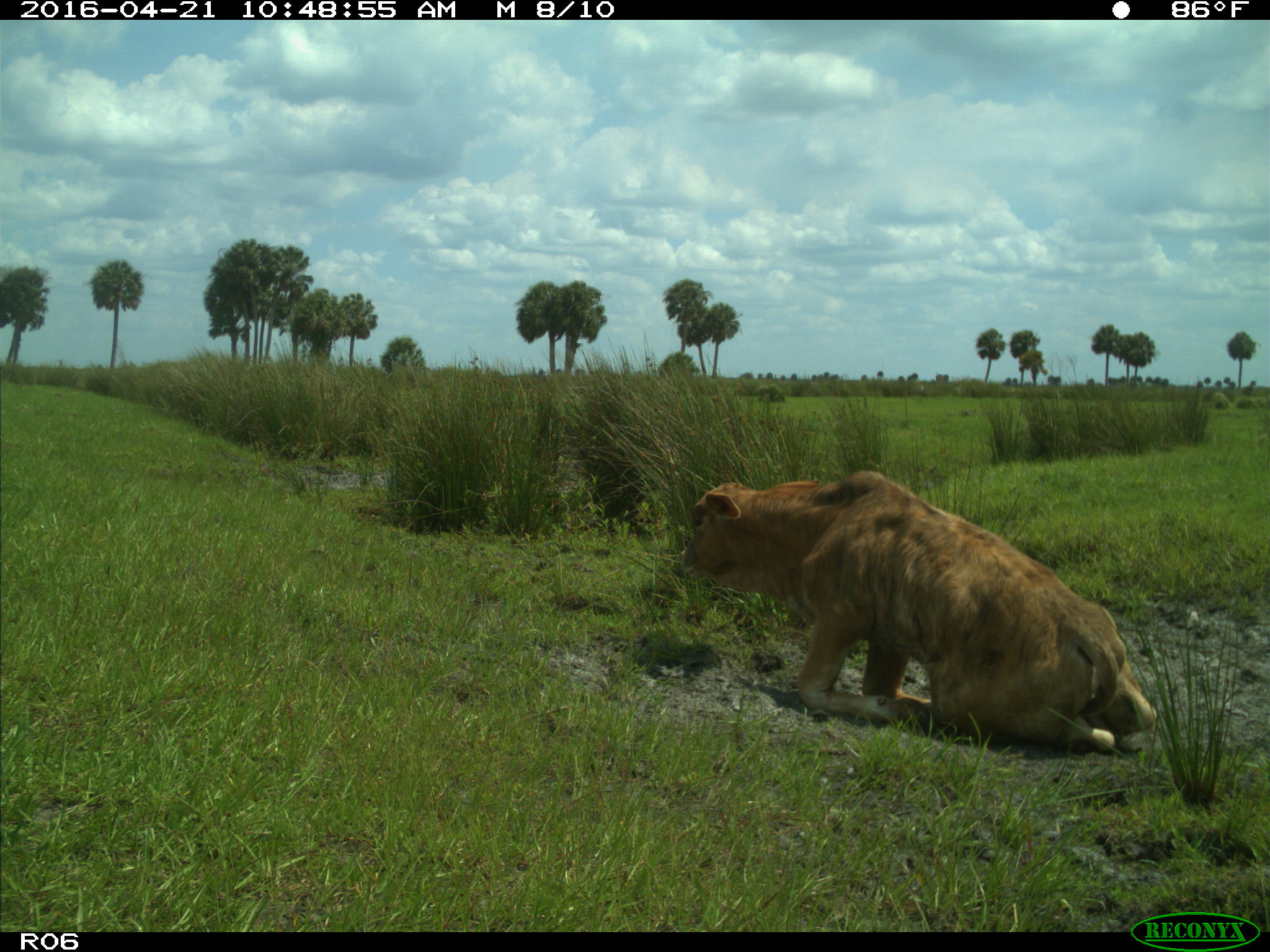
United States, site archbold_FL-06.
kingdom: Animalia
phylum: Chordata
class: Mammalia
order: Artiodactyla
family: Bovidae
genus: Bos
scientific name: Bos taurus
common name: domestic cow